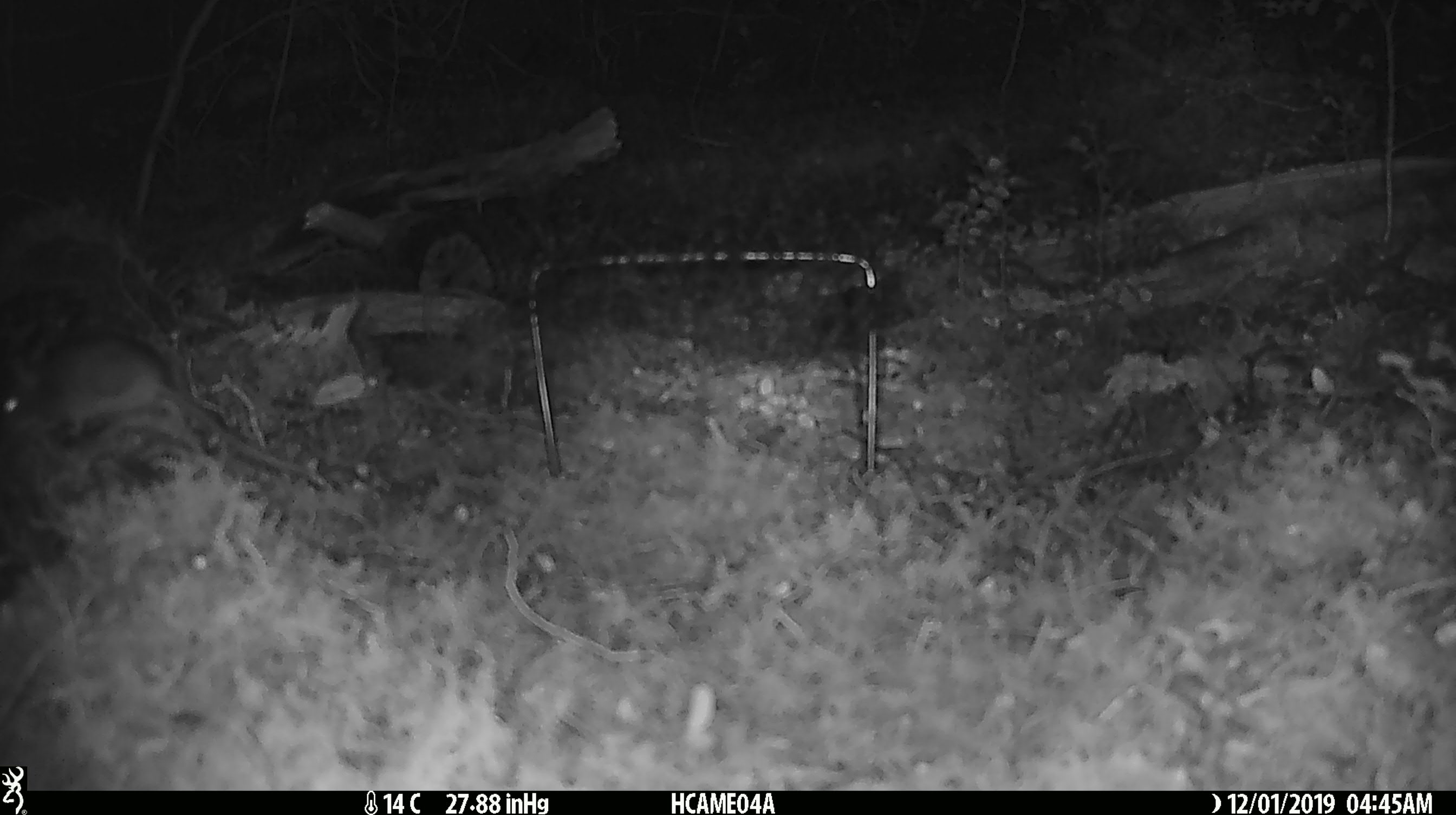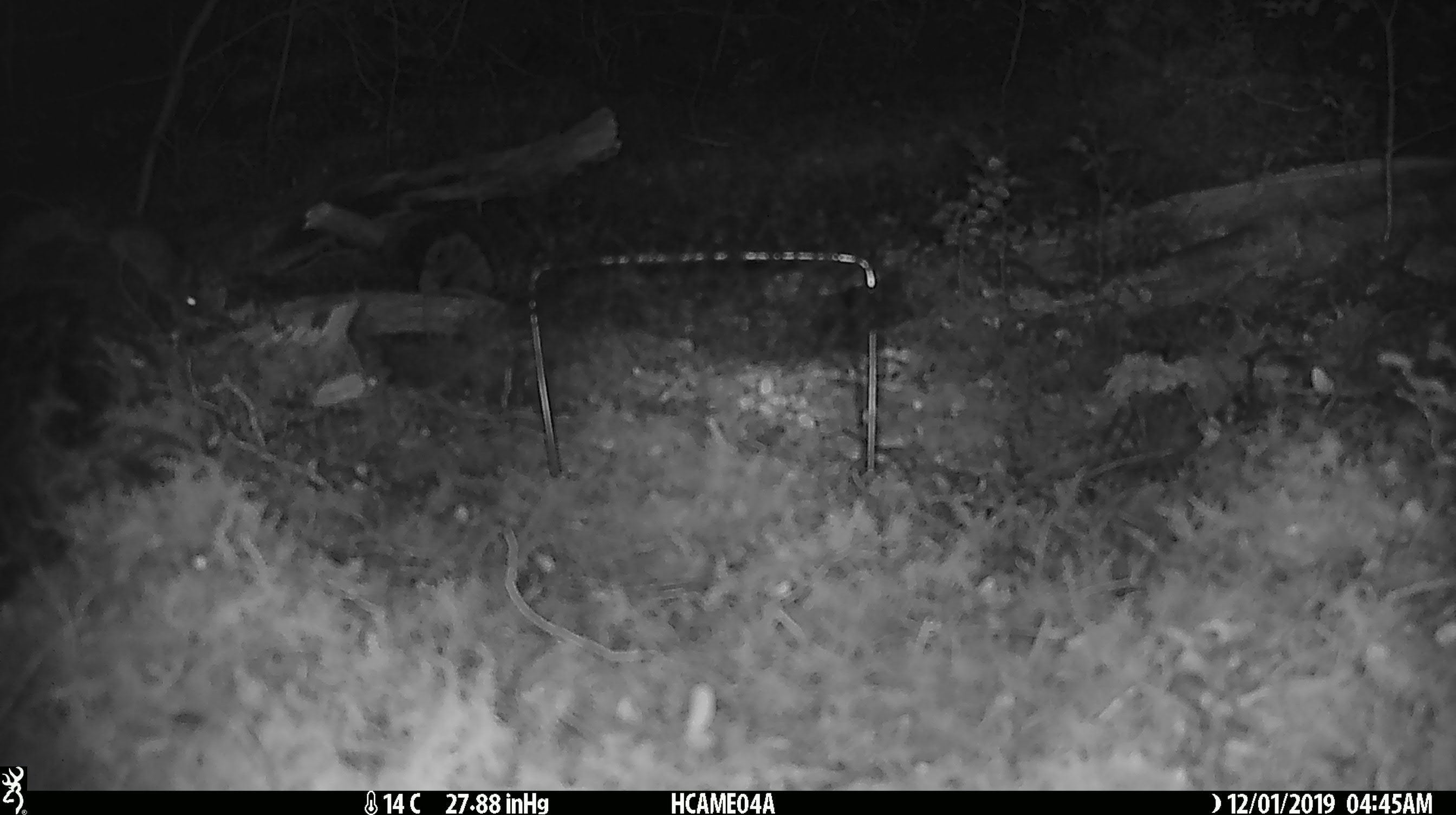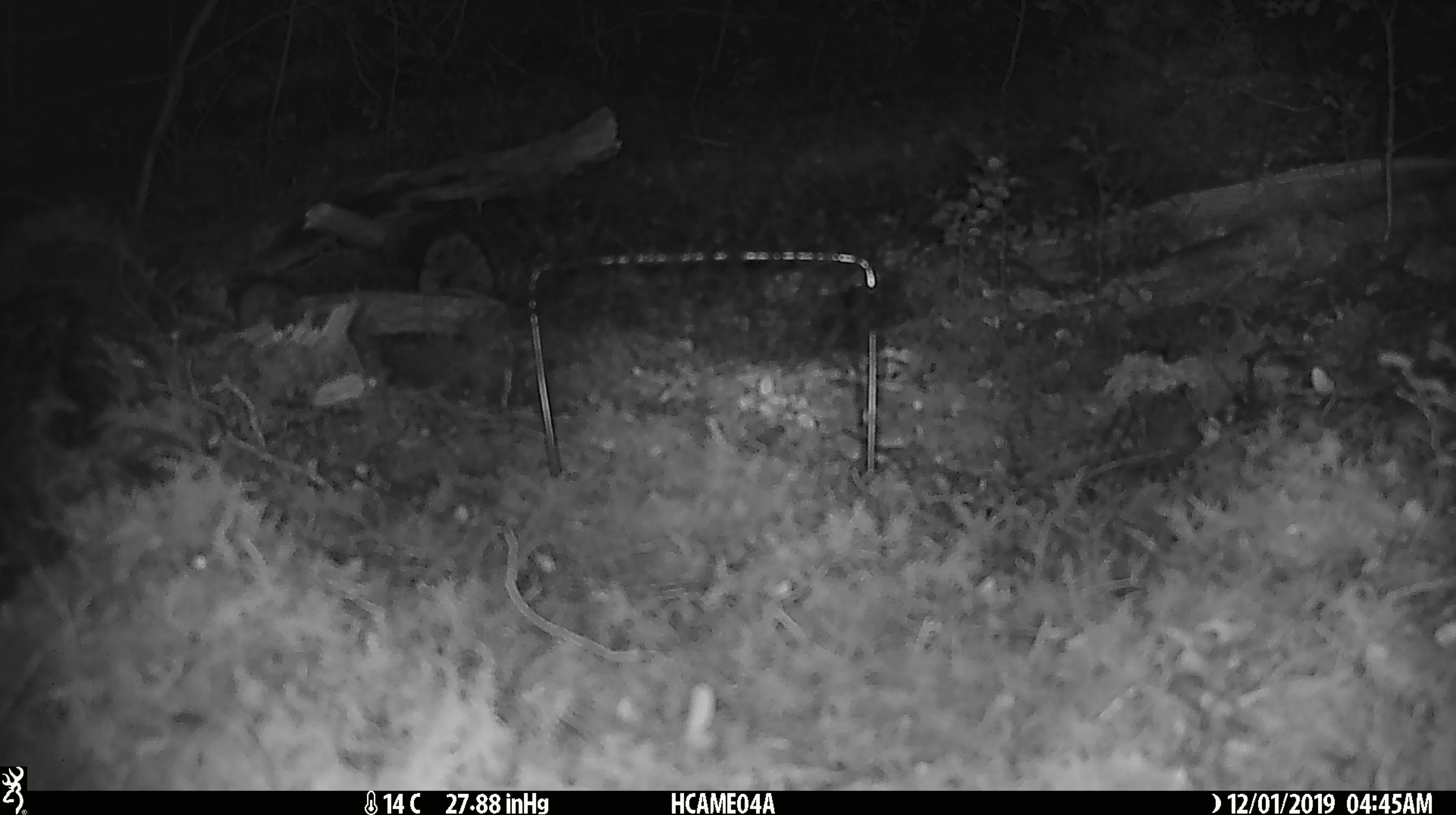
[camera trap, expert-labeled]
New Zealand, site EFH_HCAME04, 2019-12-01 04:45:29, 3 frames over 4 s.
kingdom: Animalia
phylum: Chordata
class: Mammalia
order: Rodentia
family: Muridae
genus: Mus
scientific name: Mus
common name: mouse